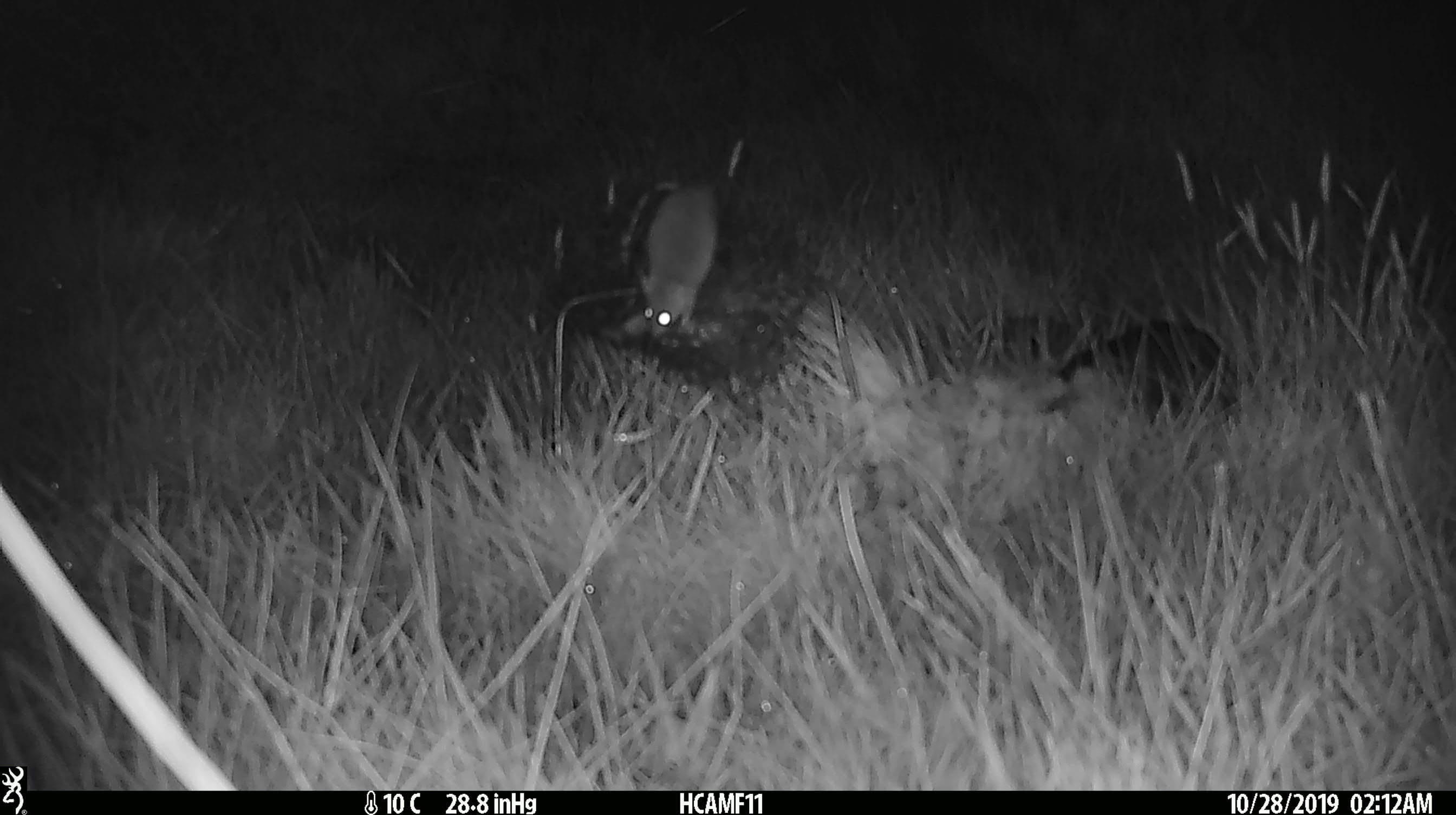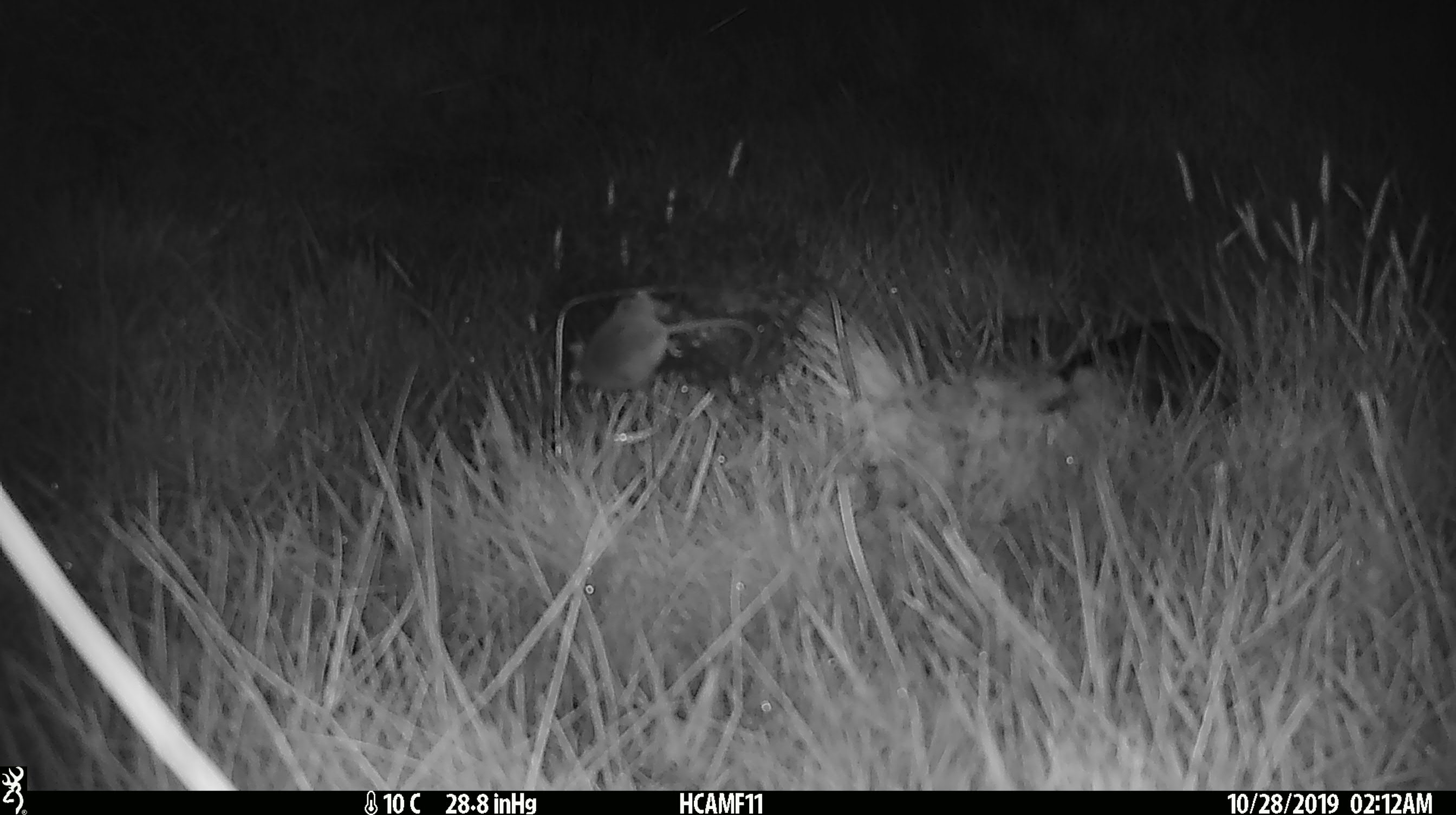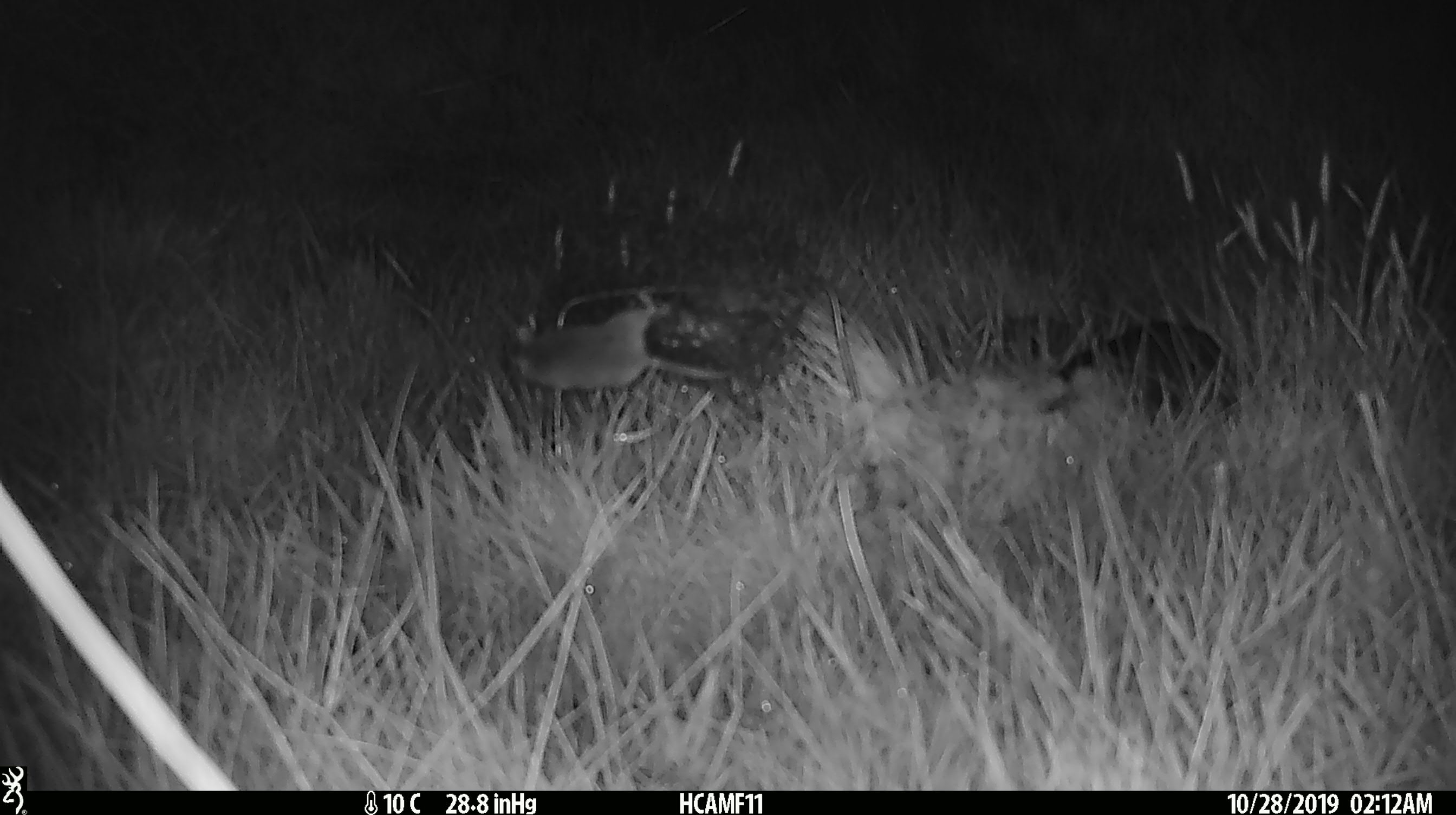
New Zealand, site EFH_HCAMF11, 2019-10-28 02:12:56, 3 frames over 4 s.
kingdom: Animalia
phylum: Chordata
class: Mammalia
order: Rodentia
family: Muridae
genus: Mus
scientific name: Mus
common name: mouse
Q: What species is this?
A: Mouse (Mus).